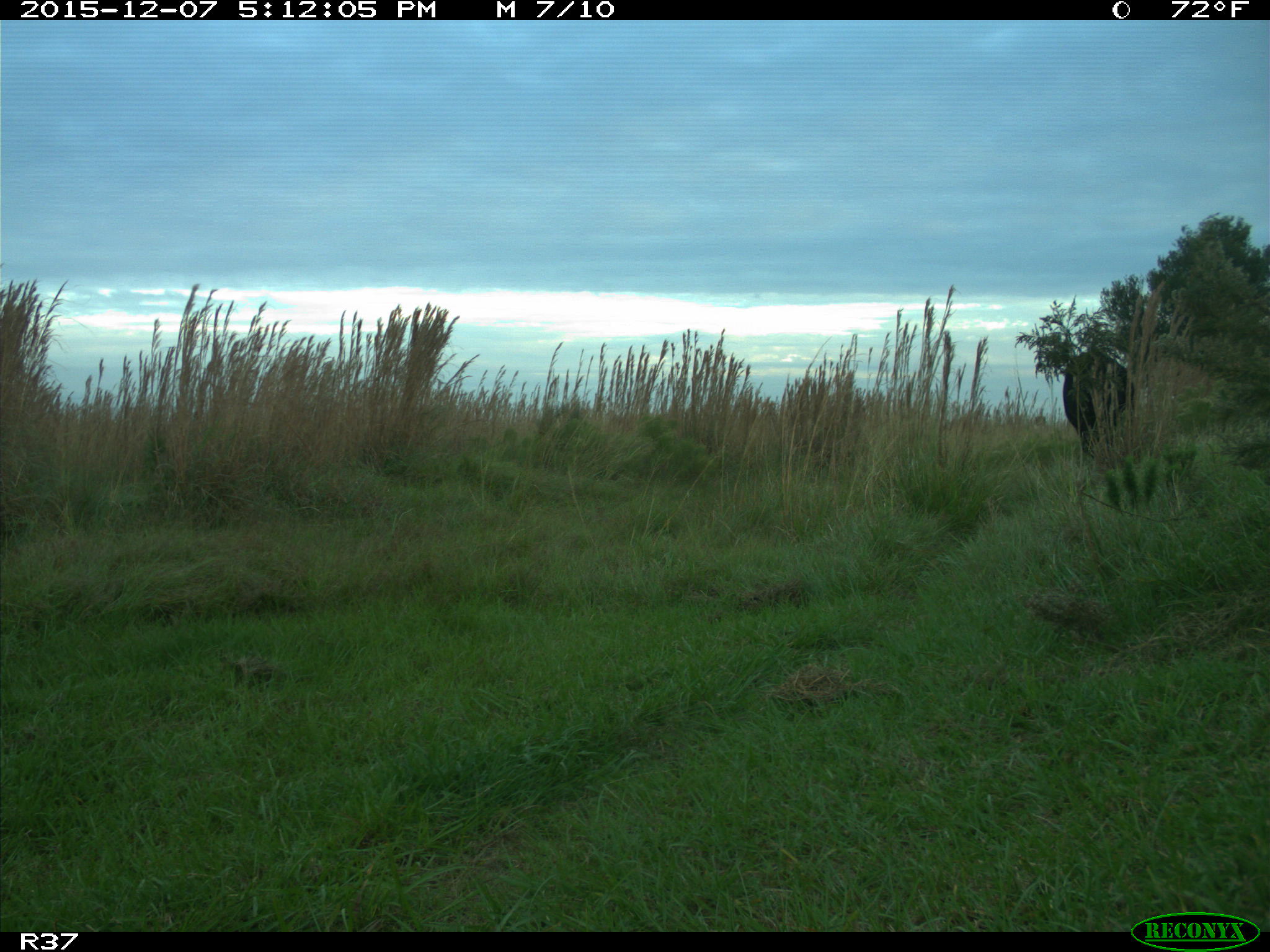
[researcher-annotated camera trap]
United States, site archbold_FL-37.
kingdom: Animalia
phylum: Chordata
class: Mammalia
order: Artiodactyla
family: Bovidae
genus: Bos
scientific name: Bos taurus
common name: domestic cow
Bos taurus (domestic cow).